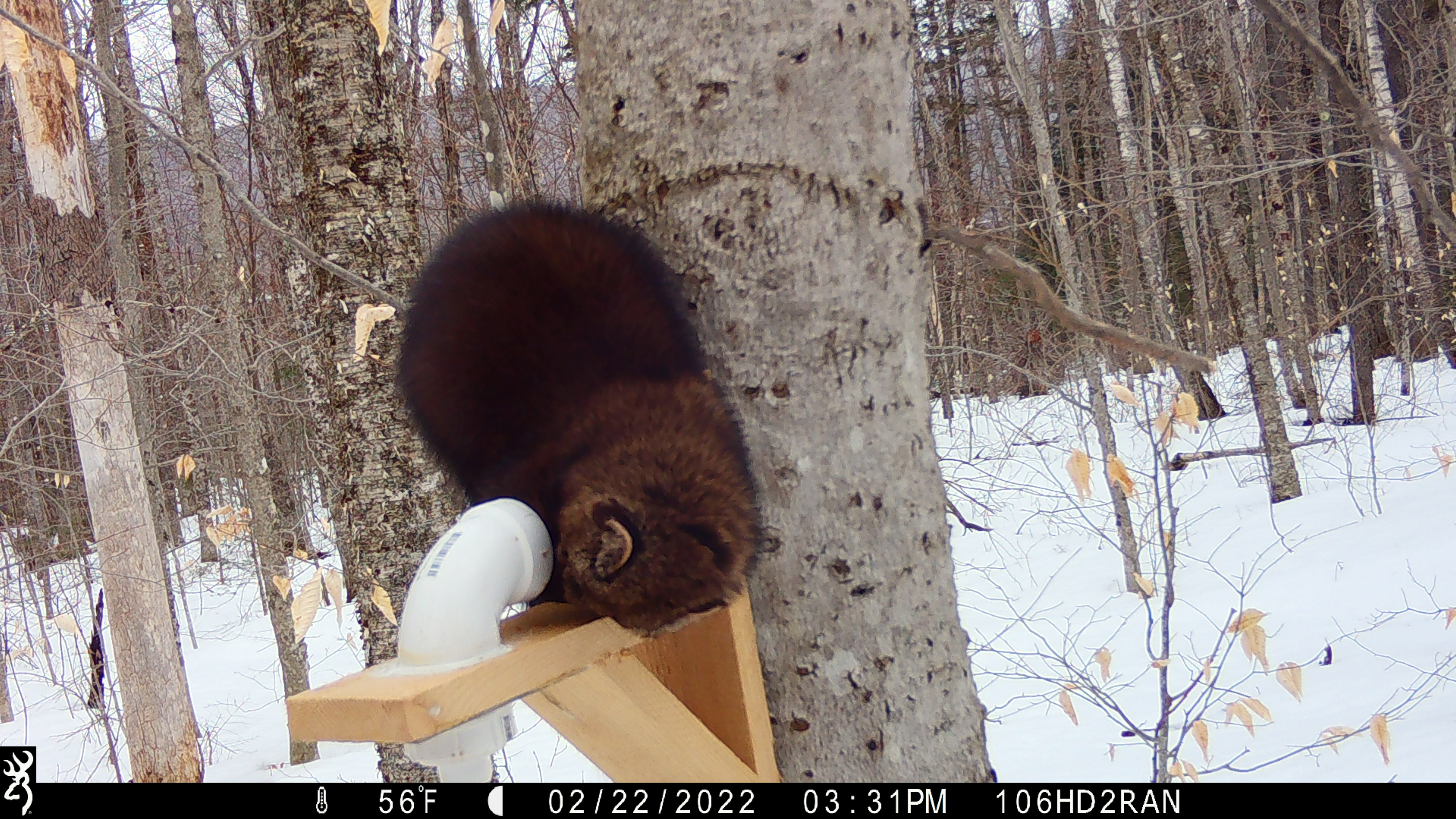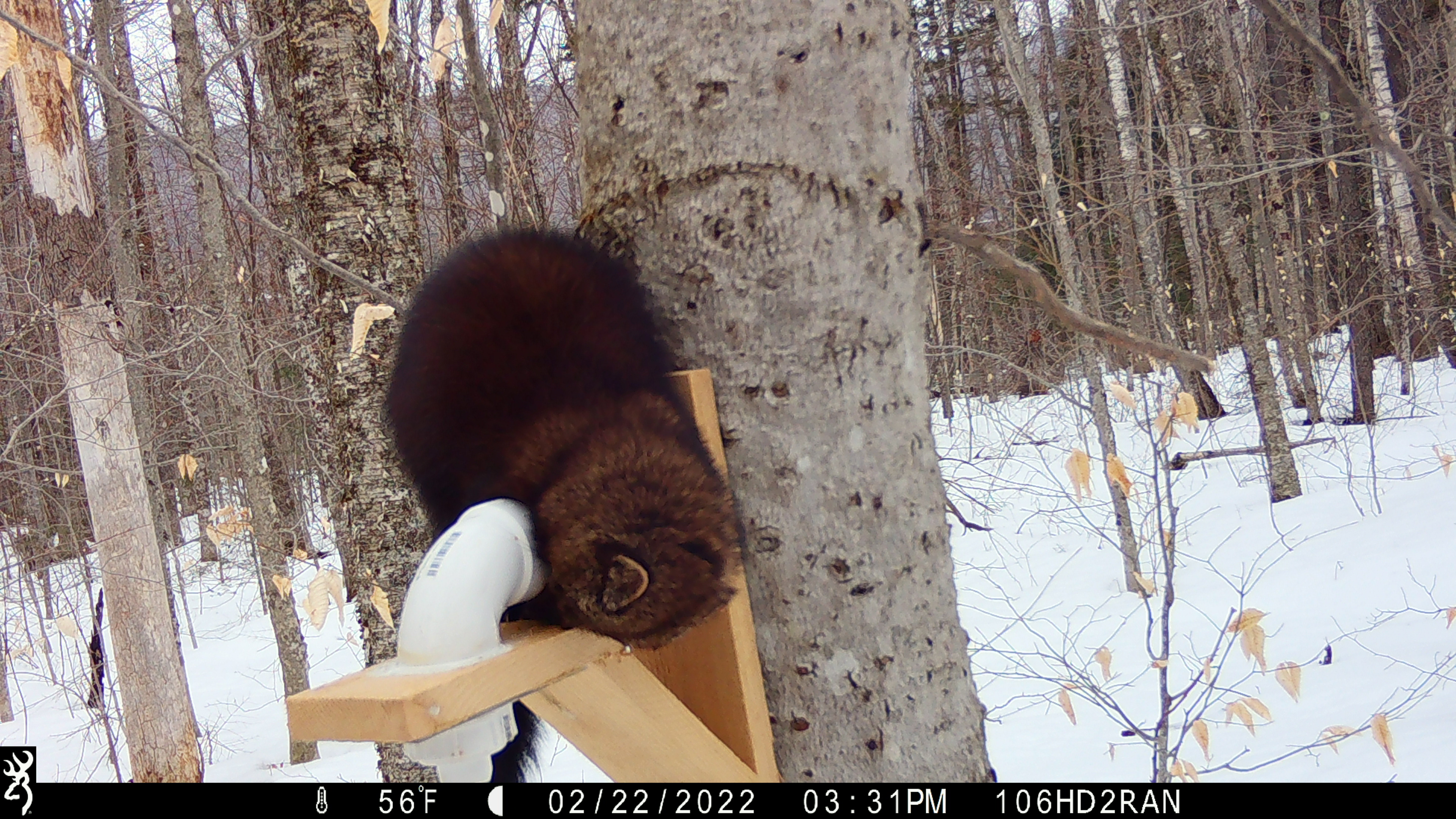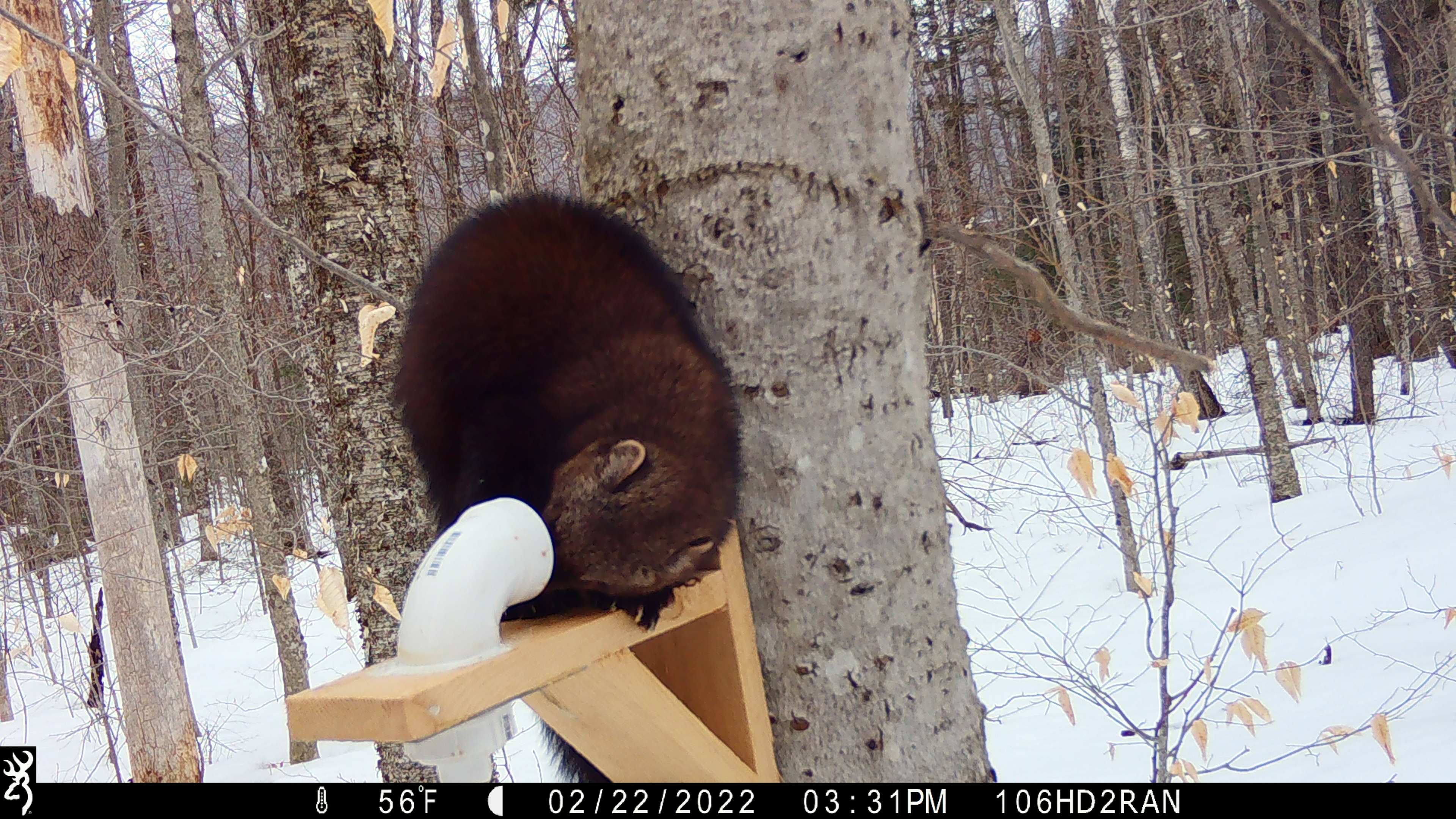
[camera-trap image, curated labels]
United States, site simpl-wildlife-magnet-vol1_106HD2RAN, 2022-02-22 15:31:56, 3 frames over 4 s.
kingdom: Animalia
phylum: Chordata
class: Mammalia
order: Carnivora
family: Mustelidae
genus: Pekania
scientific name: Pekania pennanti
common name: fisher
Fisher (Pekania pennanti).